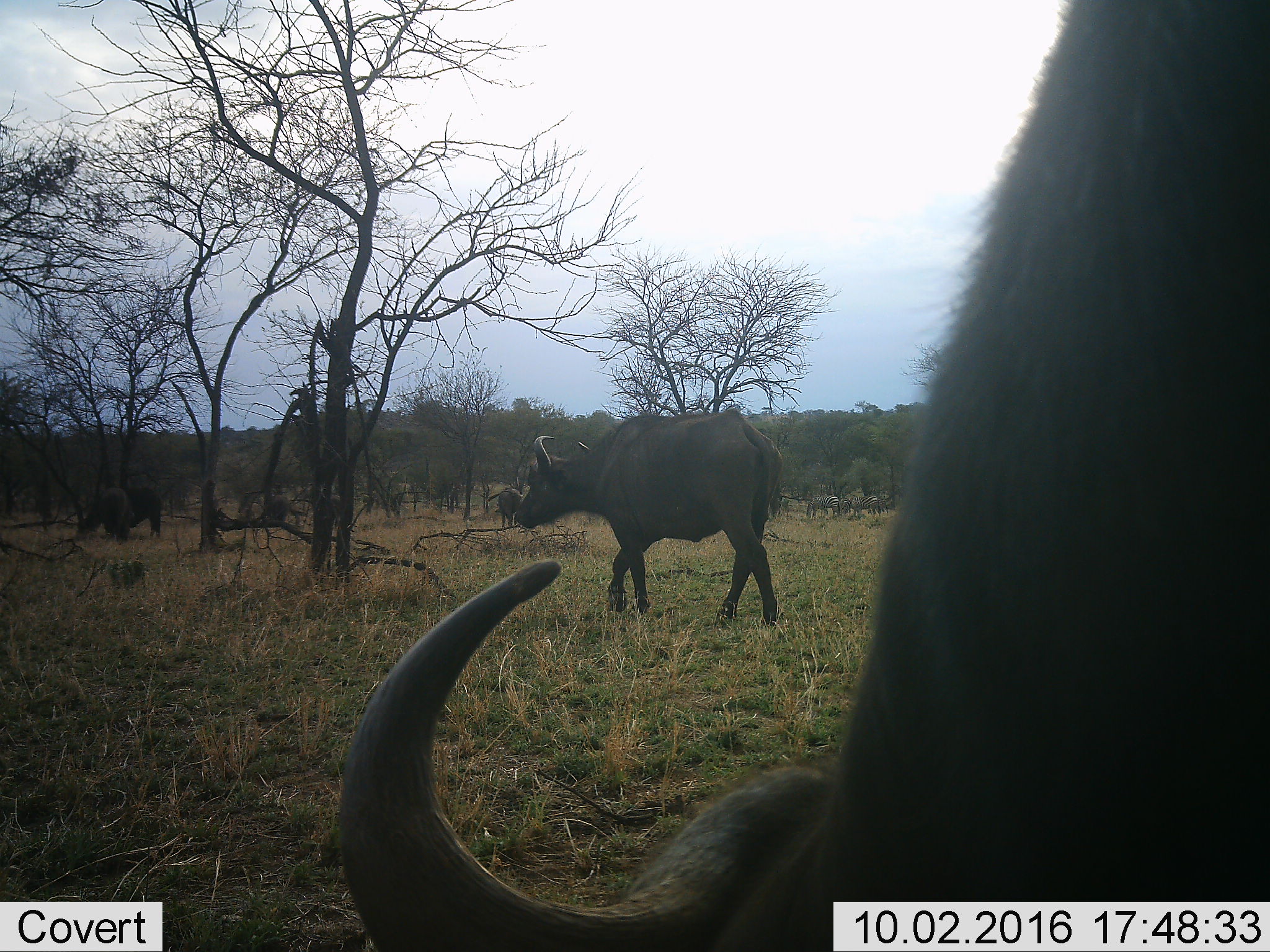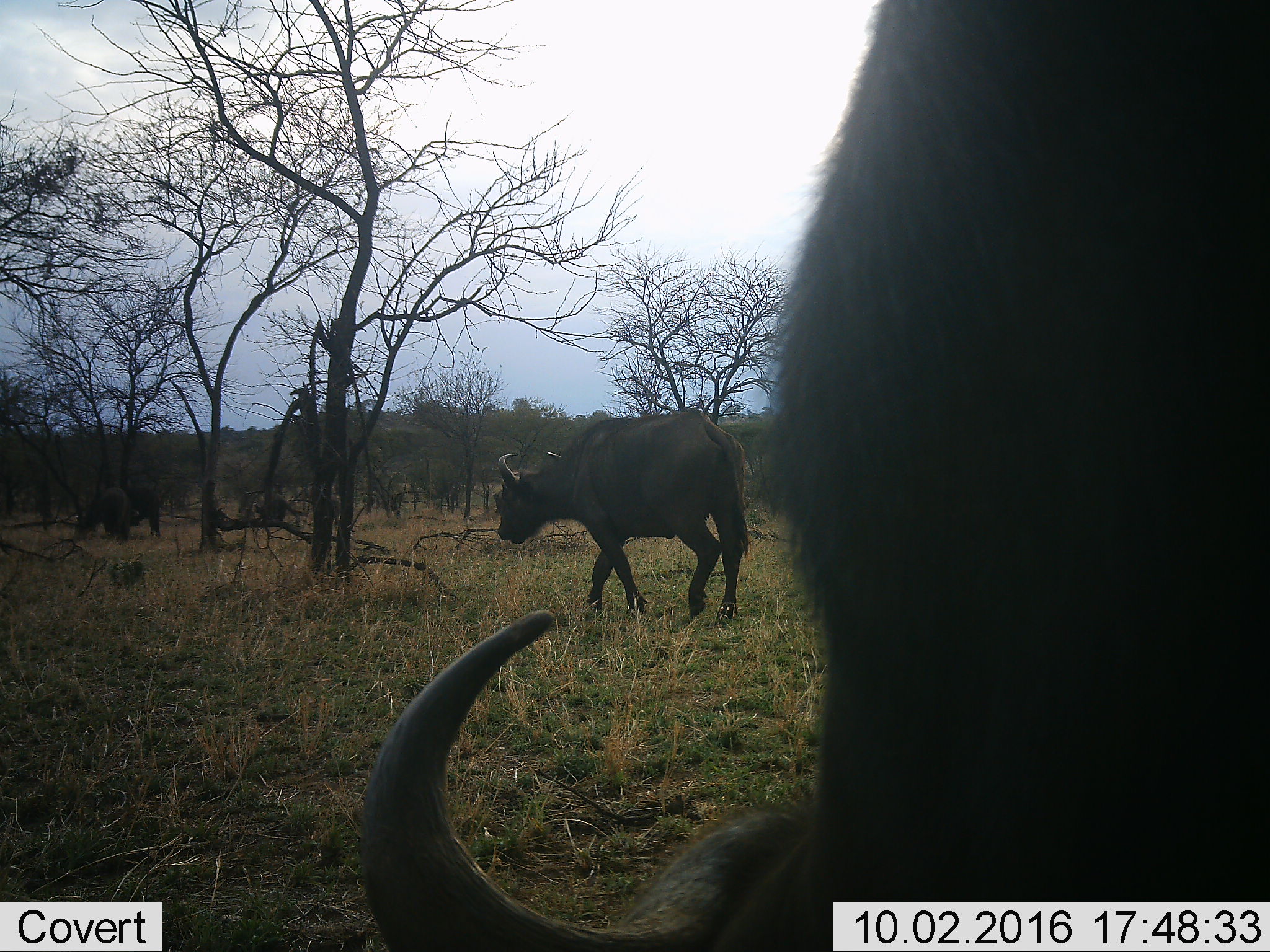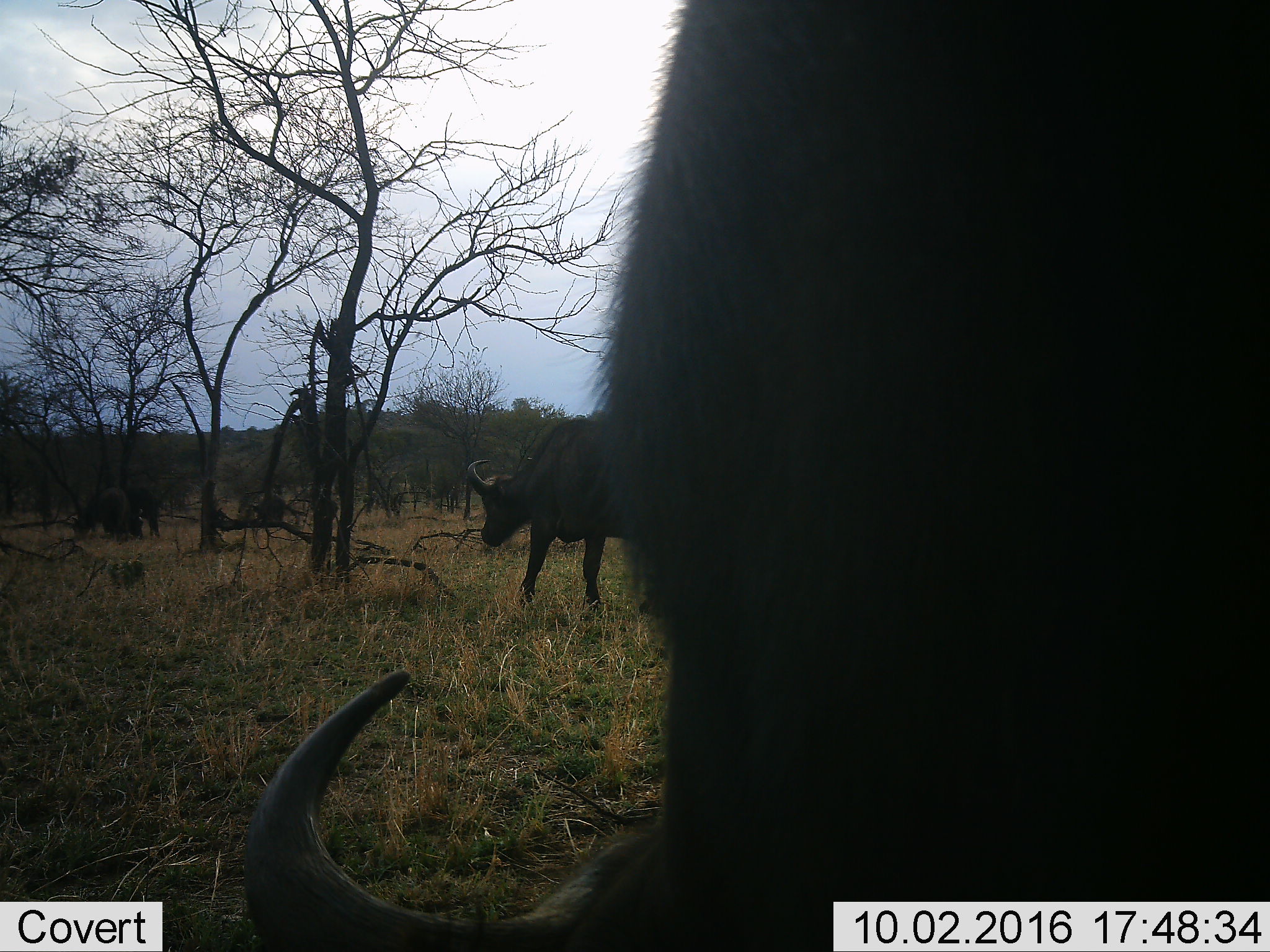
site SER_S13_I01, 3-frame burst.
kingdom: Animalia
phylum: Chordata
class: Mammalia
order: Artiodactyla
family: Bovidae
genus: Syncerus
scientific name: Syncerus caffer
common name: african buffalo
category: buffalo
Buffalo (african buffalo) (Syncerus caffer), count 6. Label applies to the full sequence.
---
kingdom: Animalia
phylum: Chordata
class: Mammalia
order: Perissodactyla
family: Equidae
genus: Equus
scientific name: Equus quagga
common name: plains zebra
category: zebraplains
Zebraplains (plains zebra) (Equus quagga), count 3. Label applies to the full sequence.